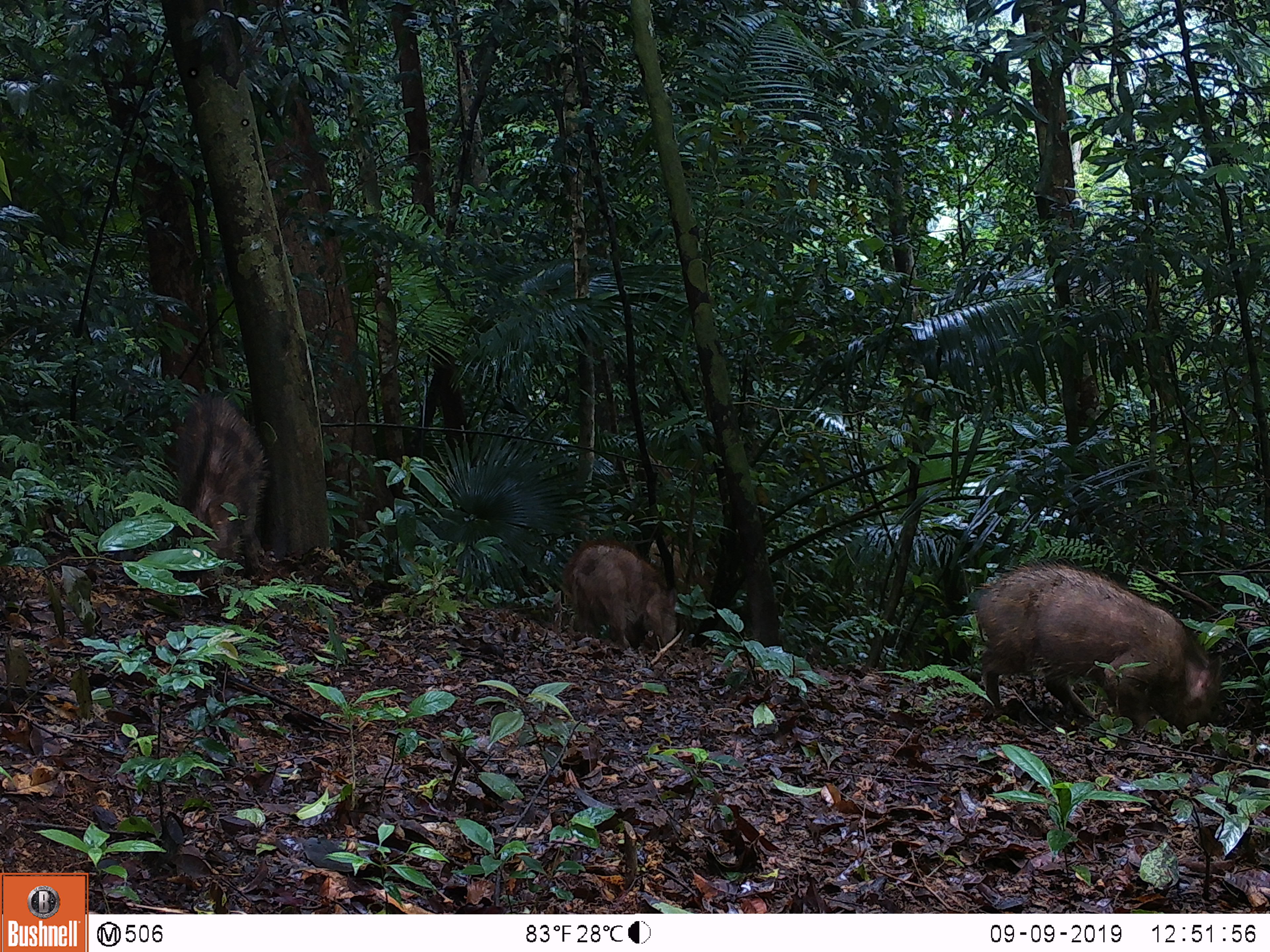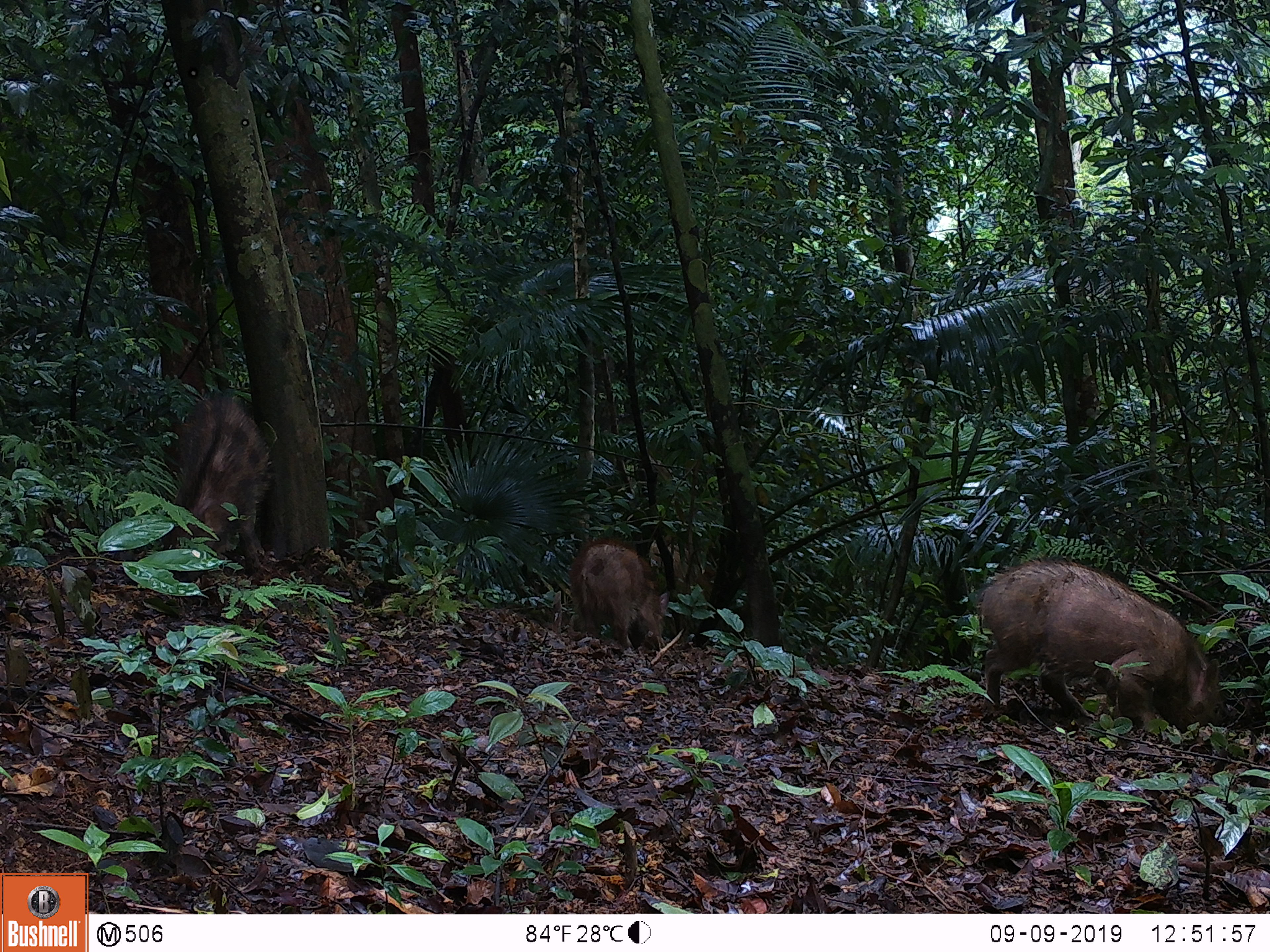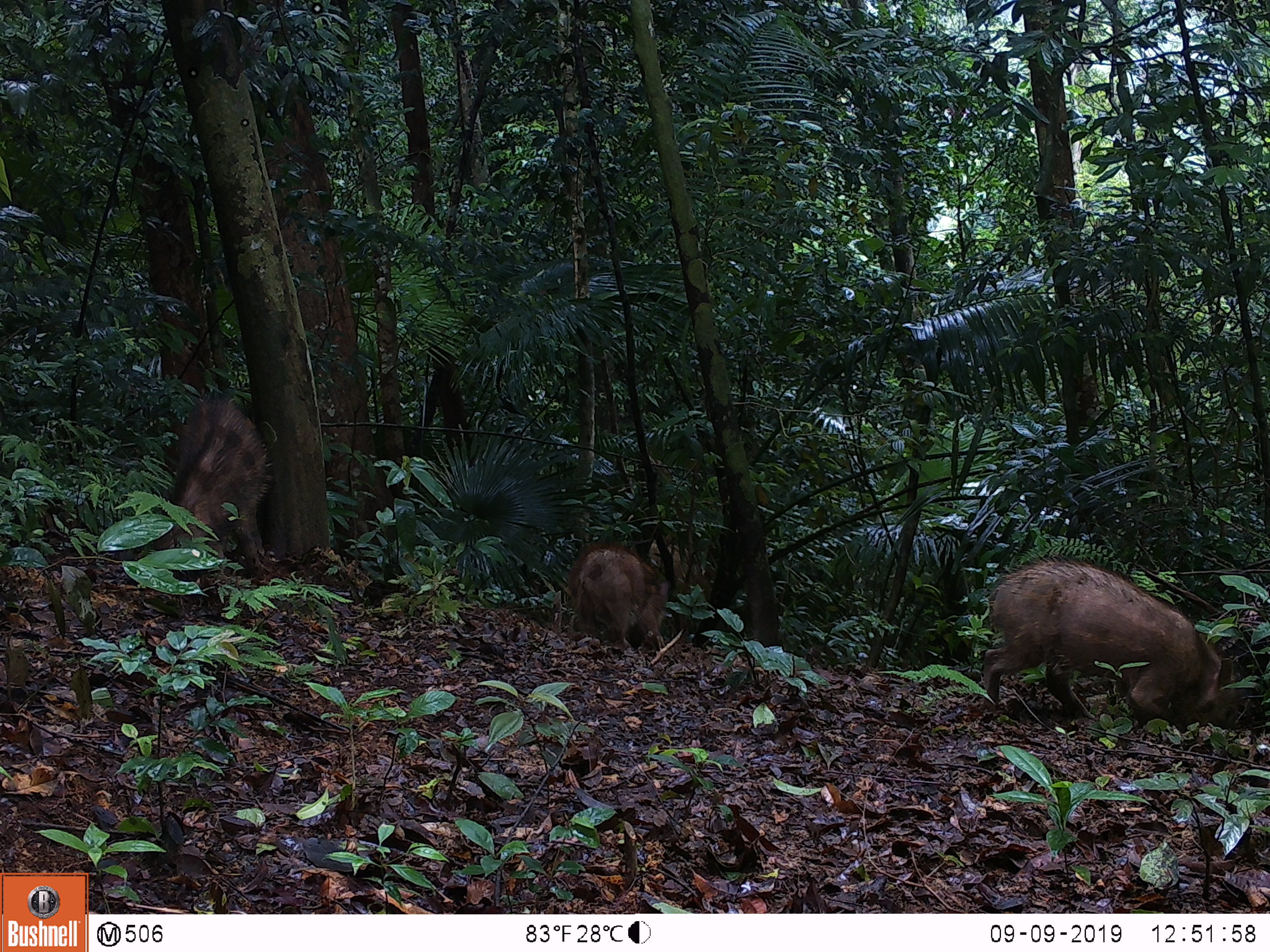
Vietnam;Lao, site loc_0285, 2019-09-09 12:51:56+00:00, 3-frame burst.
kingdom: Animalia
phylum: Chordata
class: Mammalia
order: Artiodactyla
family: Suidae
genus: Sus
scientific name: Sus scrofa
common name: eurasian wild pig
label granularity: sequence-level